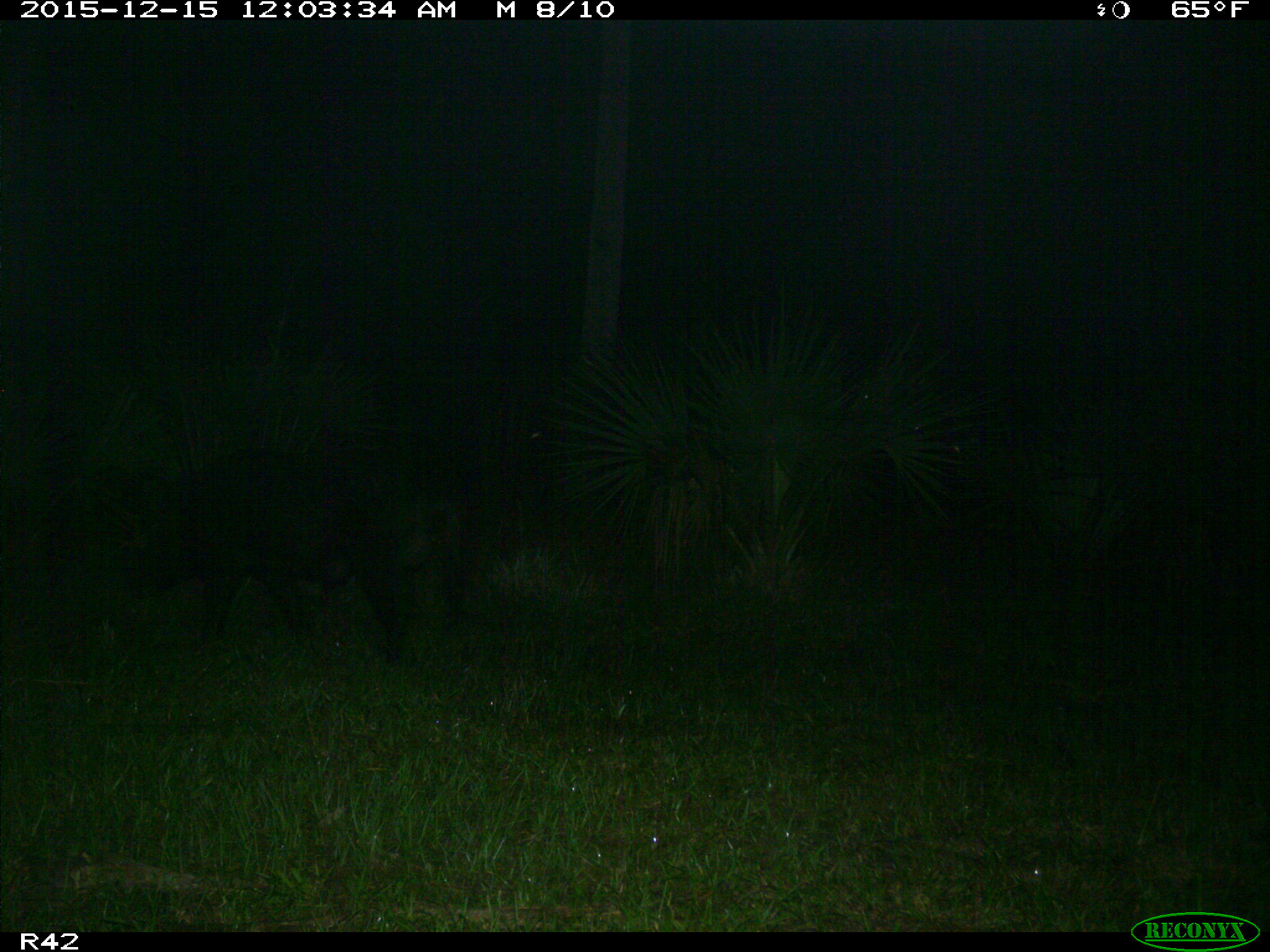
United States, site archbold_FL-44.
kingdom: Animalia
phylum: Chordata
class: Mammalia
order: Artiodactyla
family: Suidae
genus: Sus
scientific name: Sus scrofa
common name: wild boar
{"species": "Sus scrofa (wild boar)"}